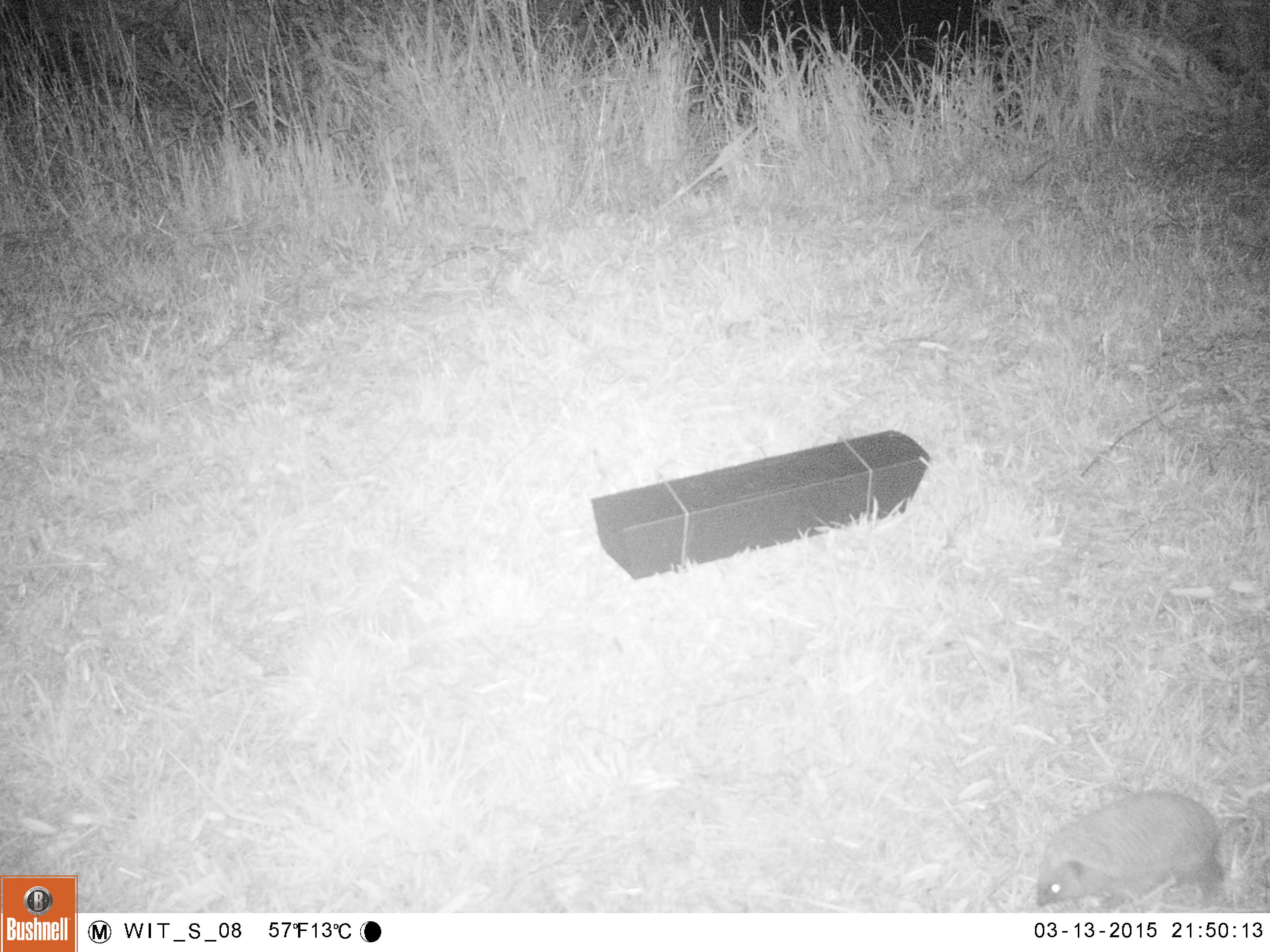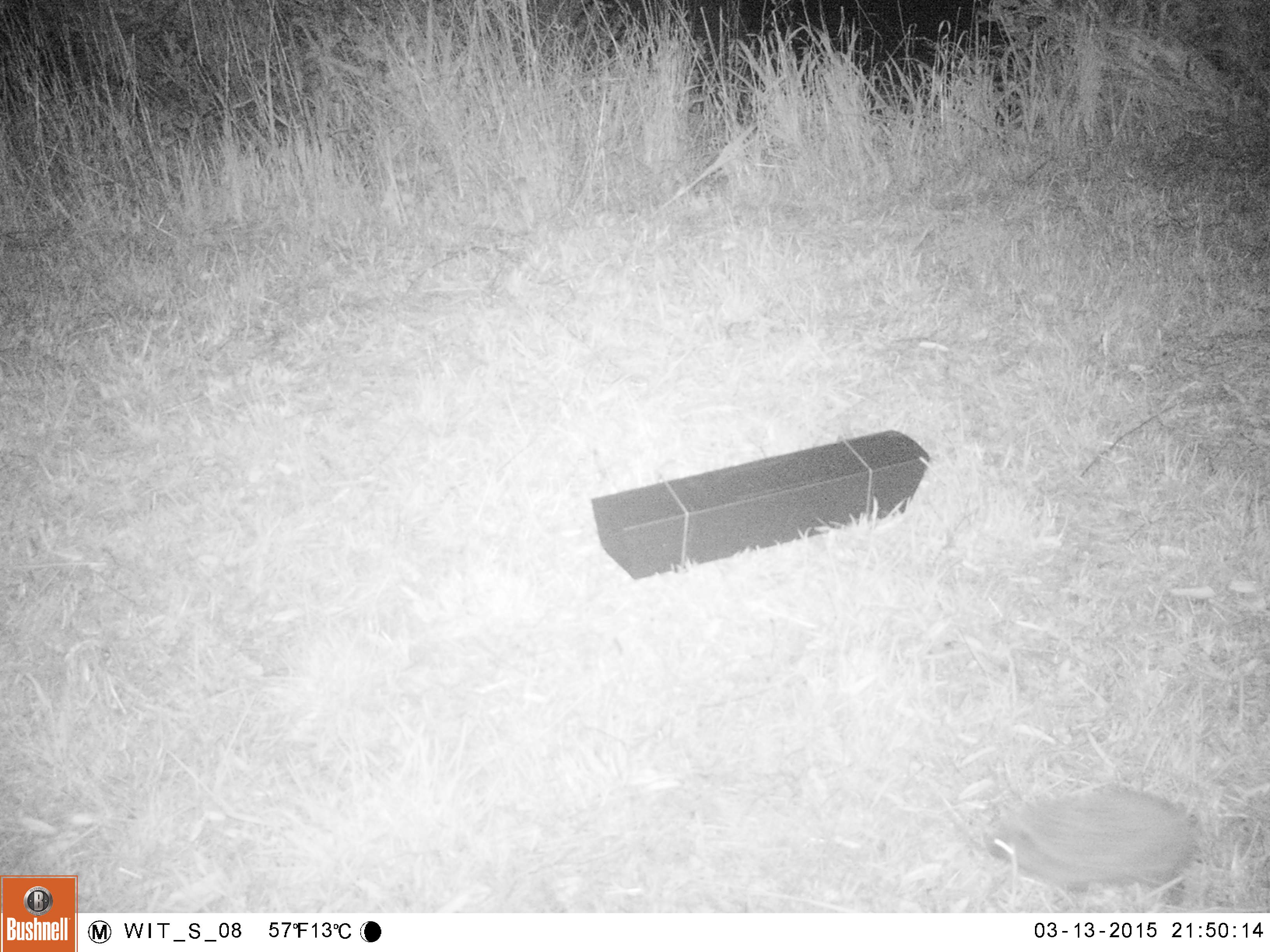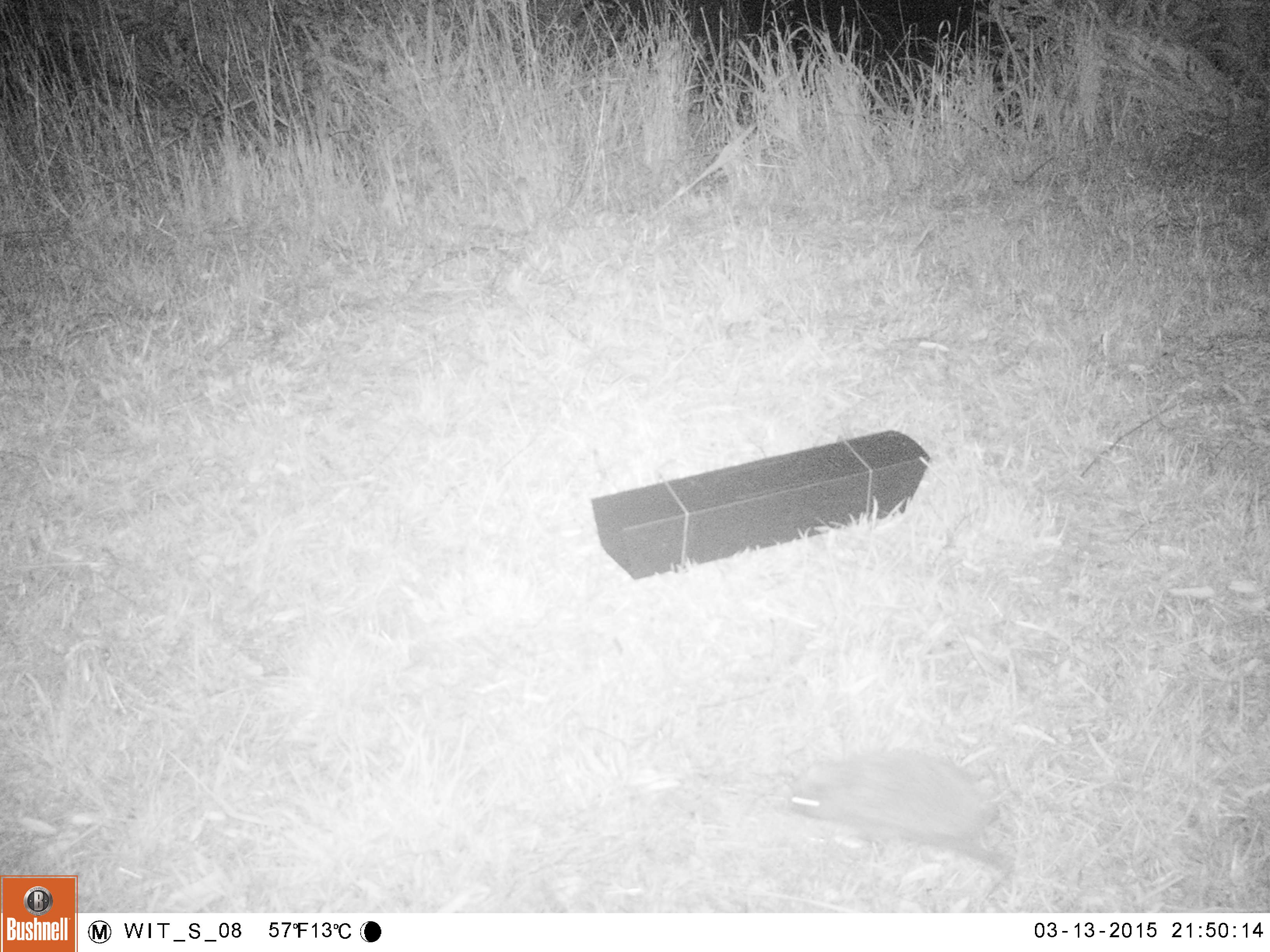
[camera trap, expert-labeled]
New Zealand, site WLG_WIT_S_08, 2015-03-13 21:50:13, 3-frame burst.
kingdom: Animalia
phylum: Chordata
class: Mammalia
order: Eulipotyphla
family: Erinaceidae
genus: Erinaceus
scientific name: Erinaceus europaeus europaeus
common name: european hedgehog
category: hedgehog